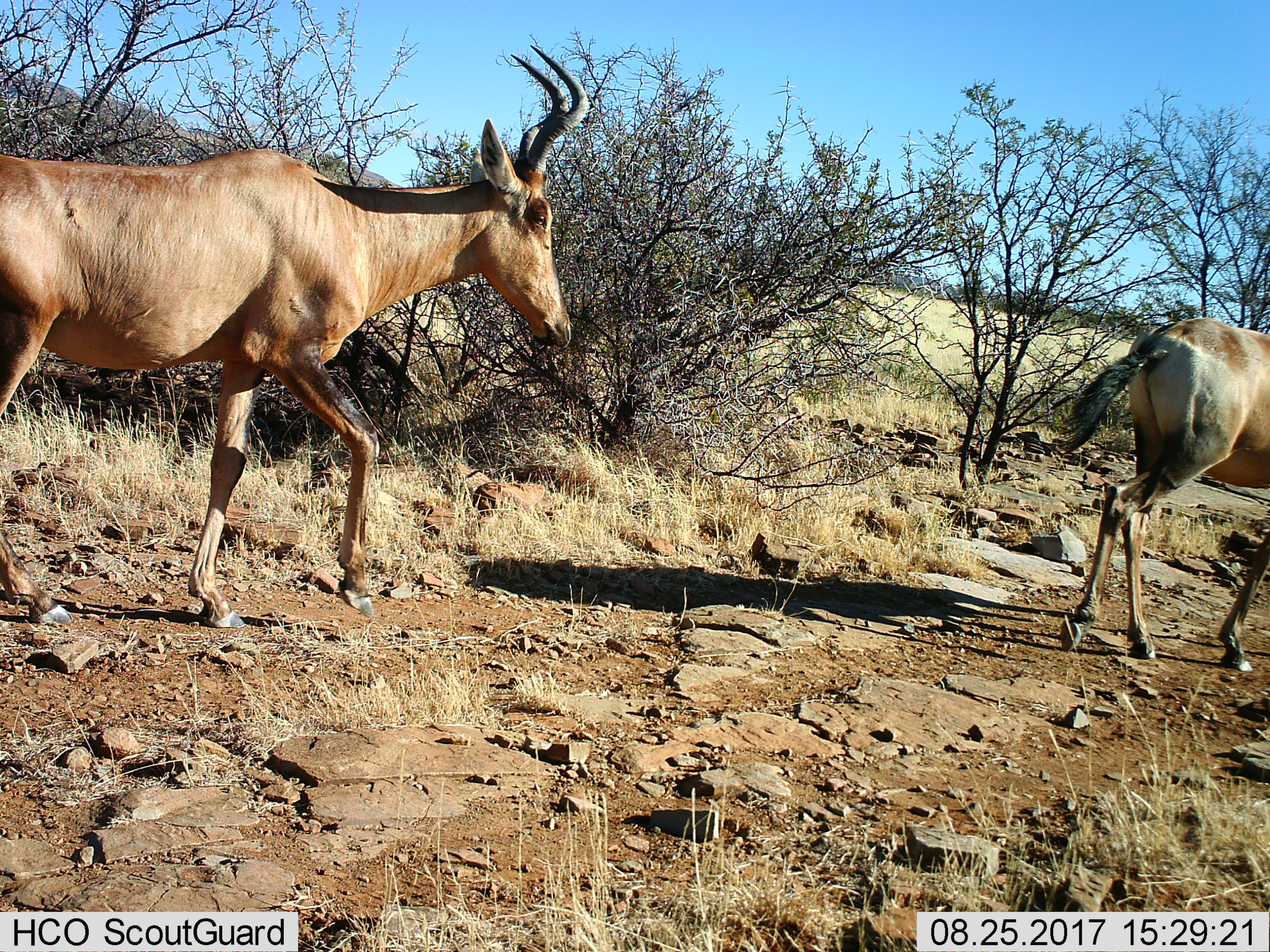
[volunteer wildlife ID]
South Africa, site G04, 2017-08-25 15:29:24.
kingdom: Animalia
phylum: Chordata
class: Mammalia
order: Artiodactyla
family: Bovidae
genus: Alcelaphus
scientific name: Alcelaphus buselaphus caama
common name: red hartebeest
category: hartebeestred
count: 2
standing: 0%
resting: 0%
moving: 100%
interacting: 0%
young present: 0%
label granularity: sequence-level